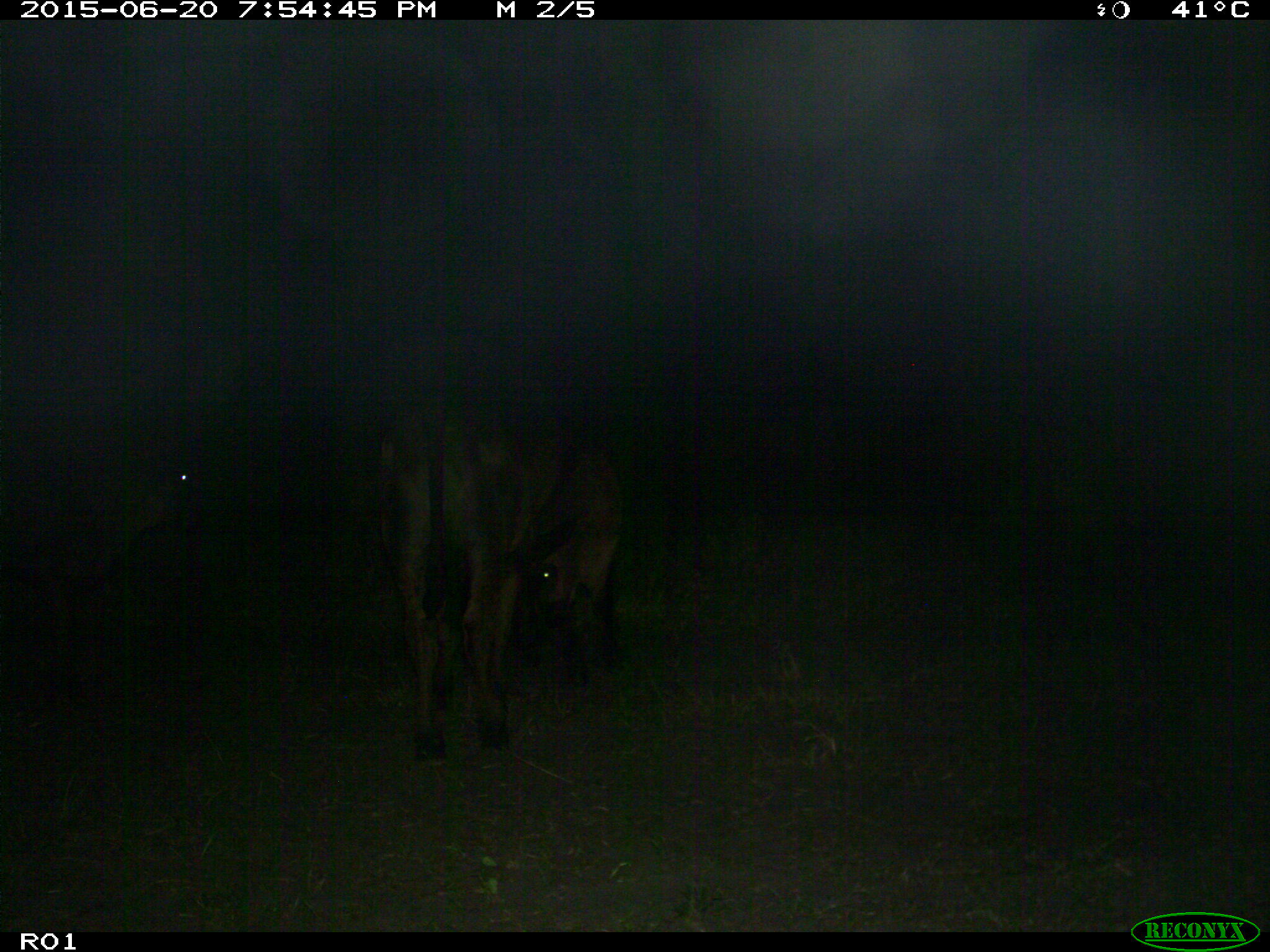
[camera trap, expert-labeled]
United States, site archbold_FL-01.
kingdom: Animalia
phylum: Chordata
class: Mammalia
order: Artiodactyla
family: Bovidae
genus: Bos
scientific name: Bos taurus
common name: domestic cow